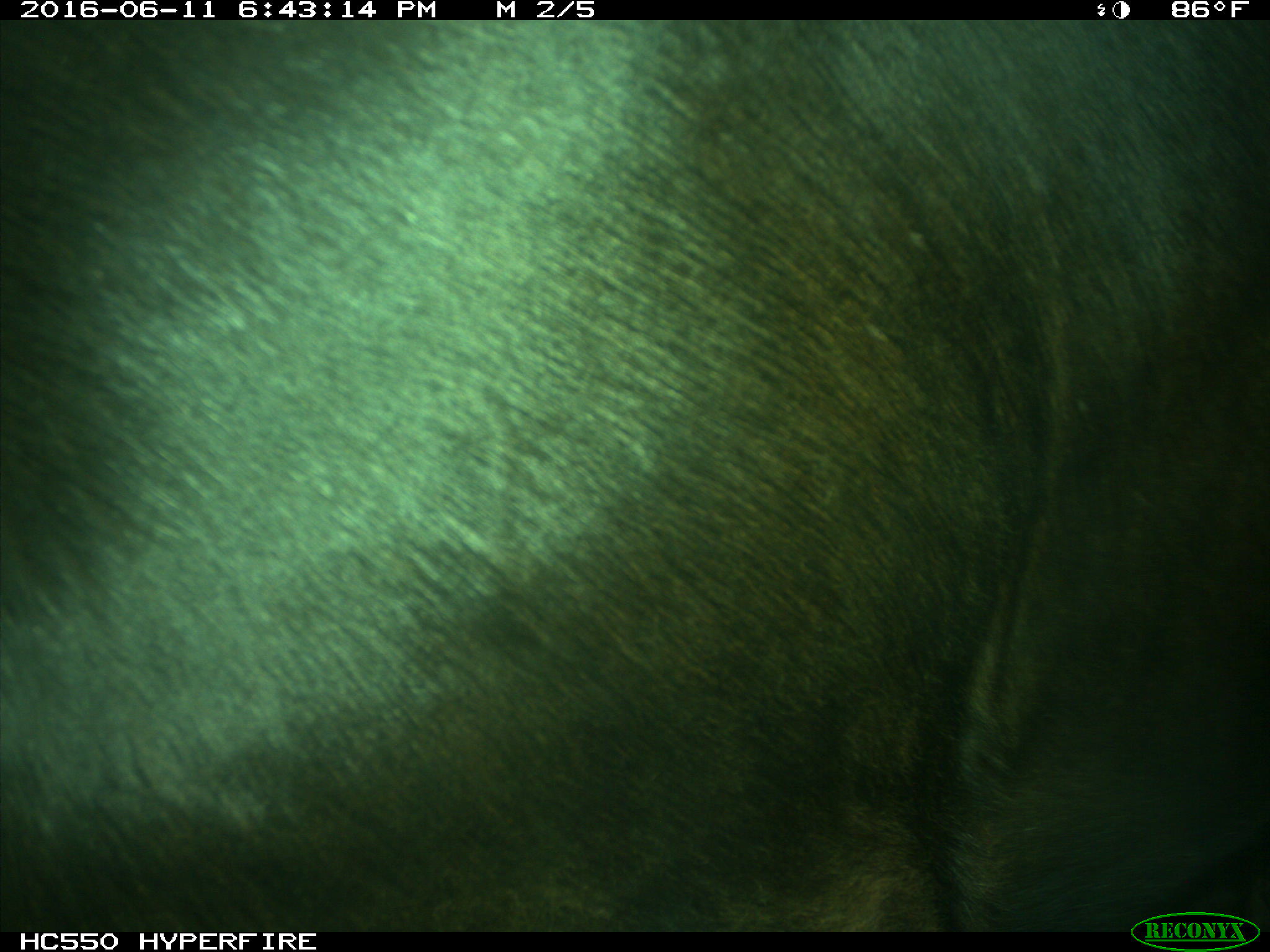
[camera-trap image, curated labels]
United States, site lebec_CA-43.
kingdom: Animalia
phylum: Chordata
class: Mammalia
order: Artiodactyla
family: Bovidae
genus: Bos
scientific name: Bos taurus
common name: domestic cow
Bos taurus (domestic cow).